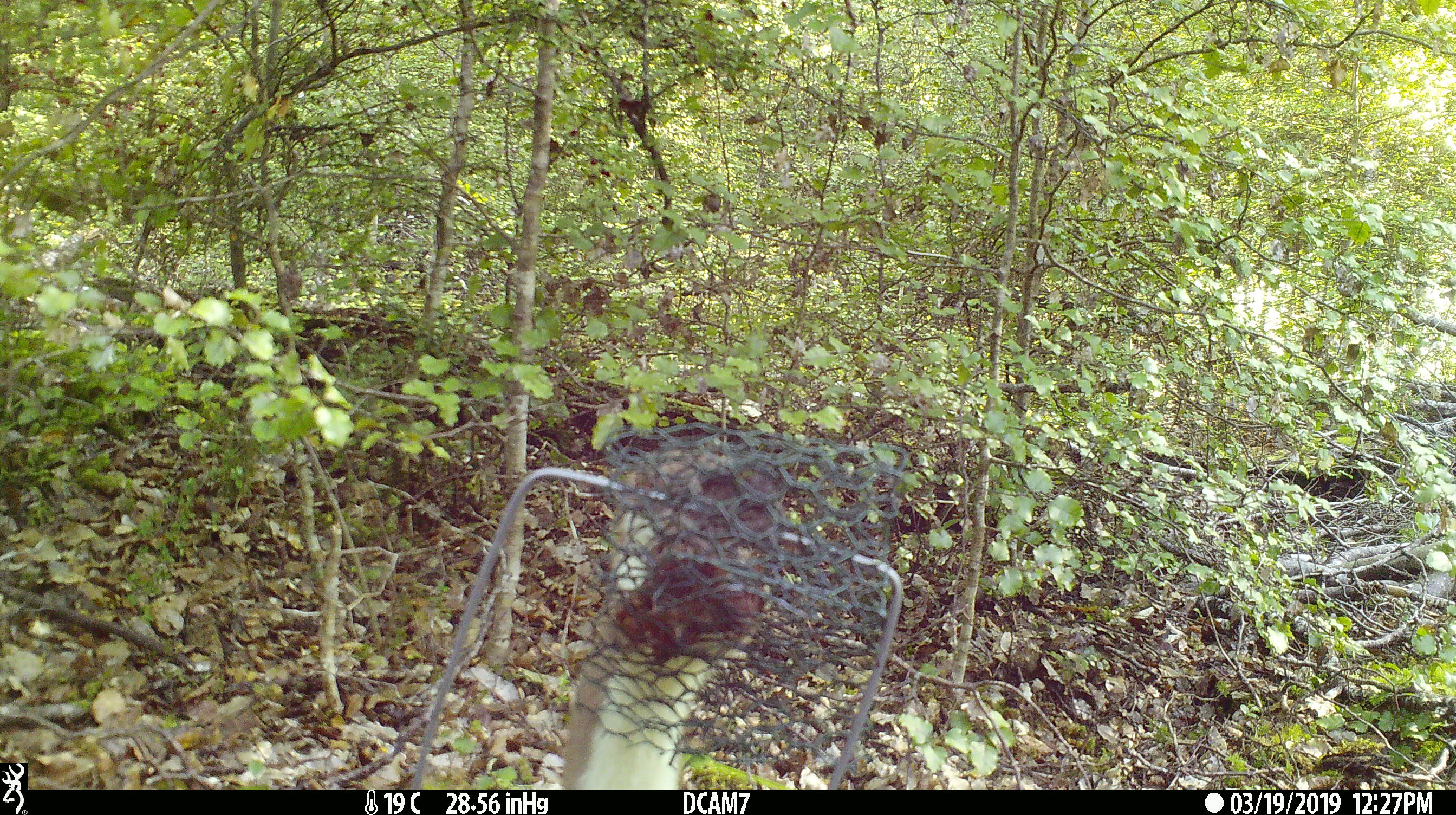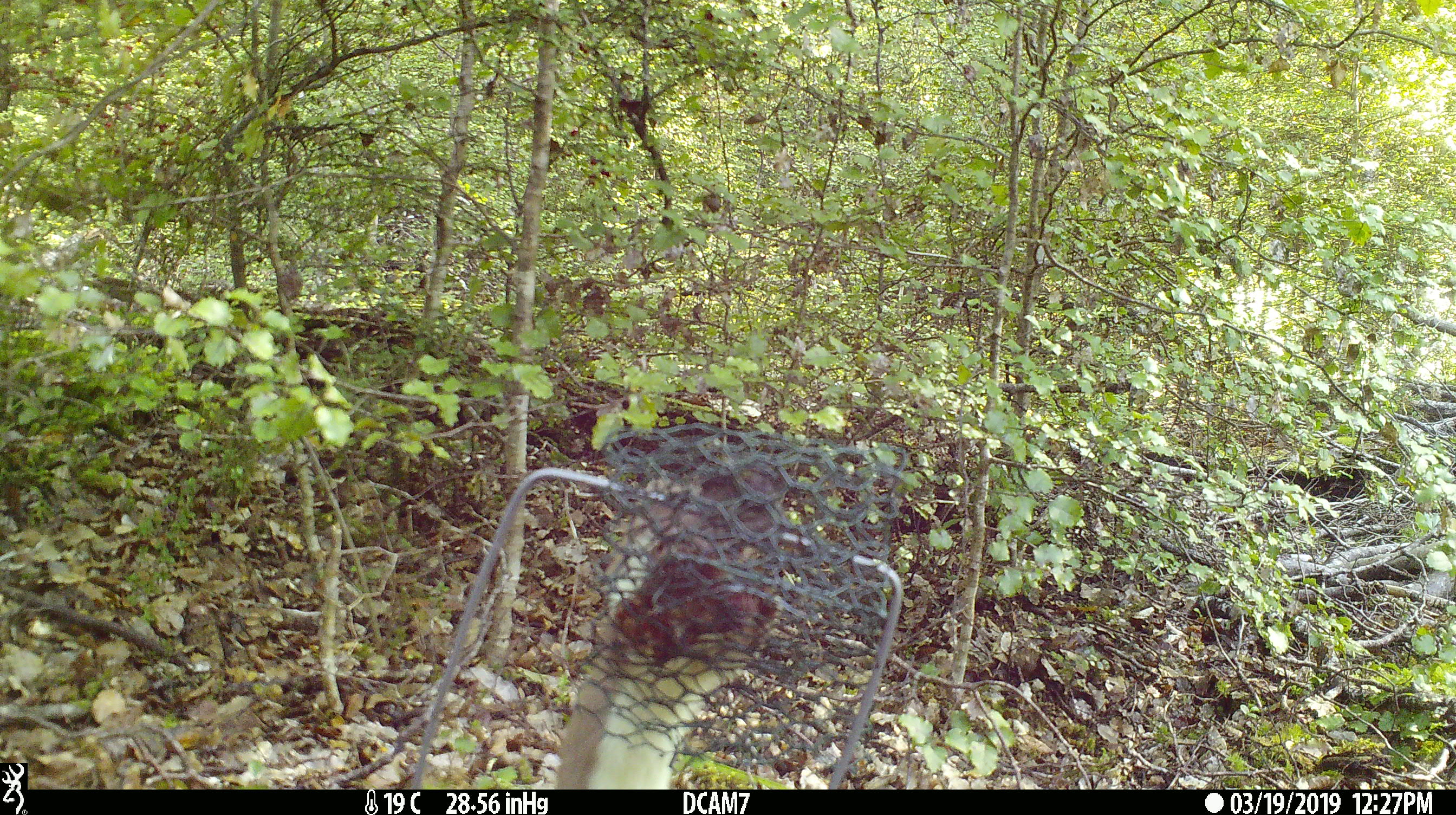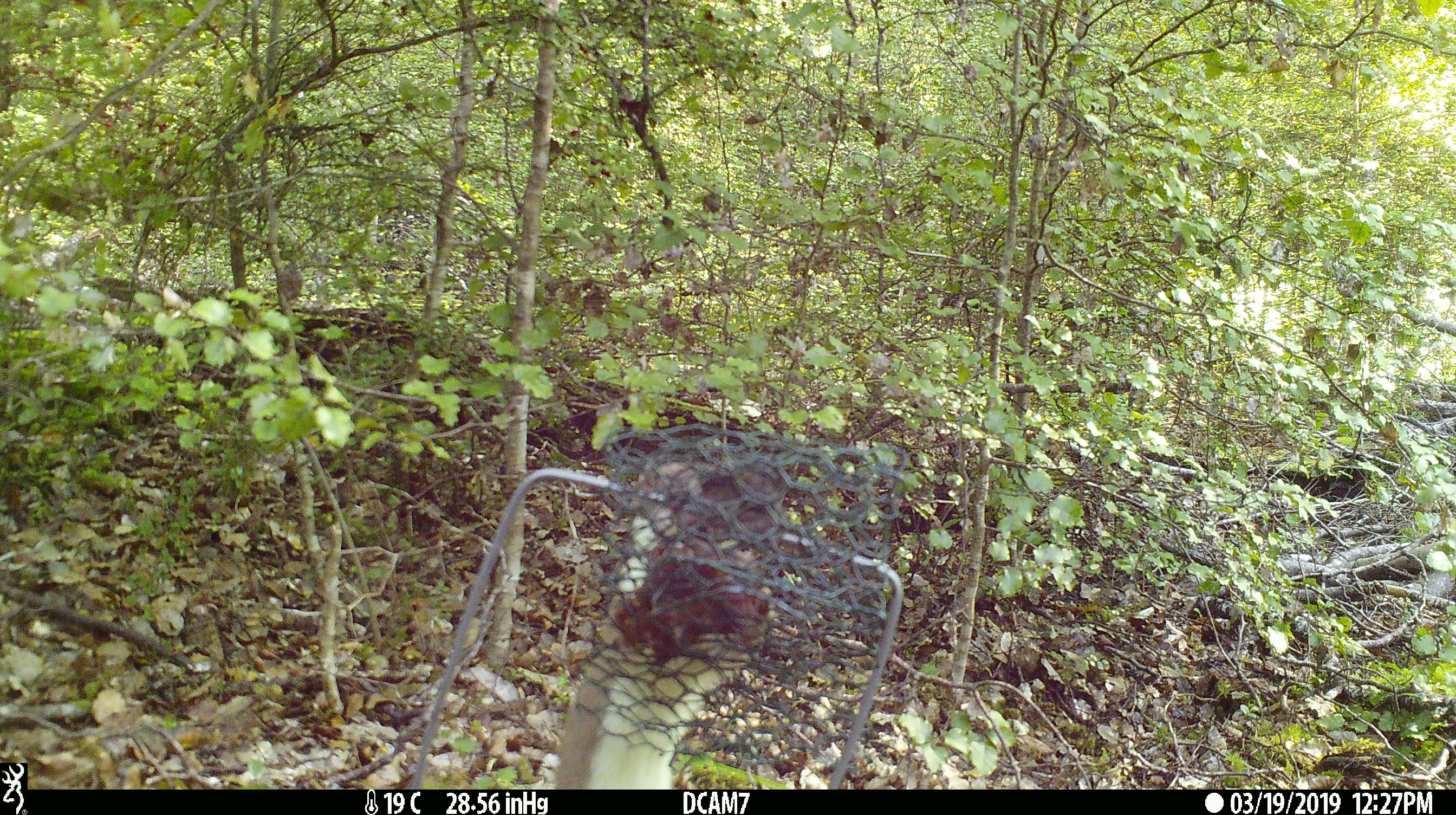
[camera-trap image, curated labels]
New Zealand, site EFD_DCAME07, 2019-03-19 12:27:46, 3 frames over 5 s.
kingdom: Animalia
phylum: Chordata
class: Mammalia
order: Carnivora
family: Mustelidae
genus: Mustela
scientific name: Mustela erminea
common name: stoat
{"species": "stoat (Mustela erminea)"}